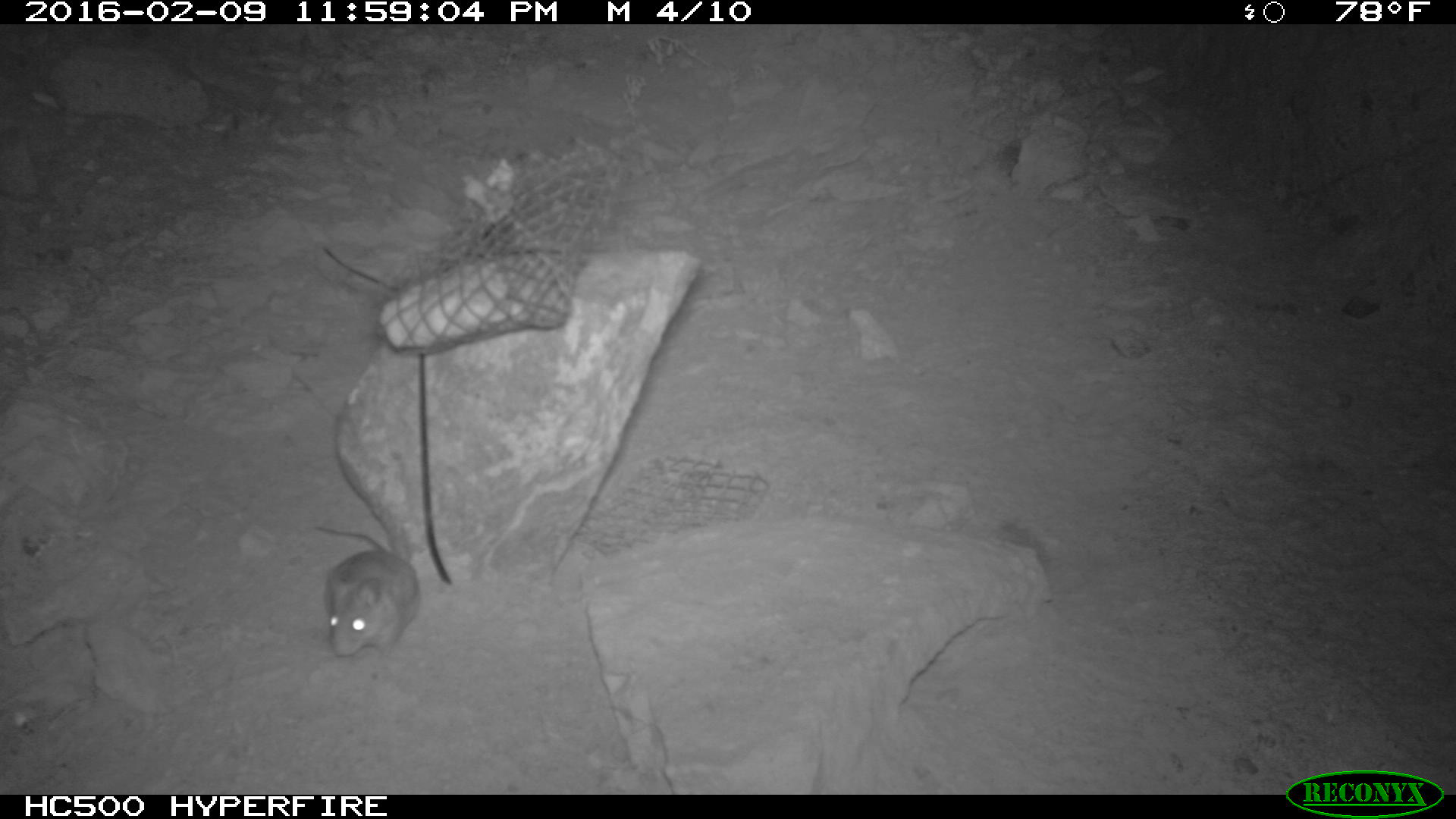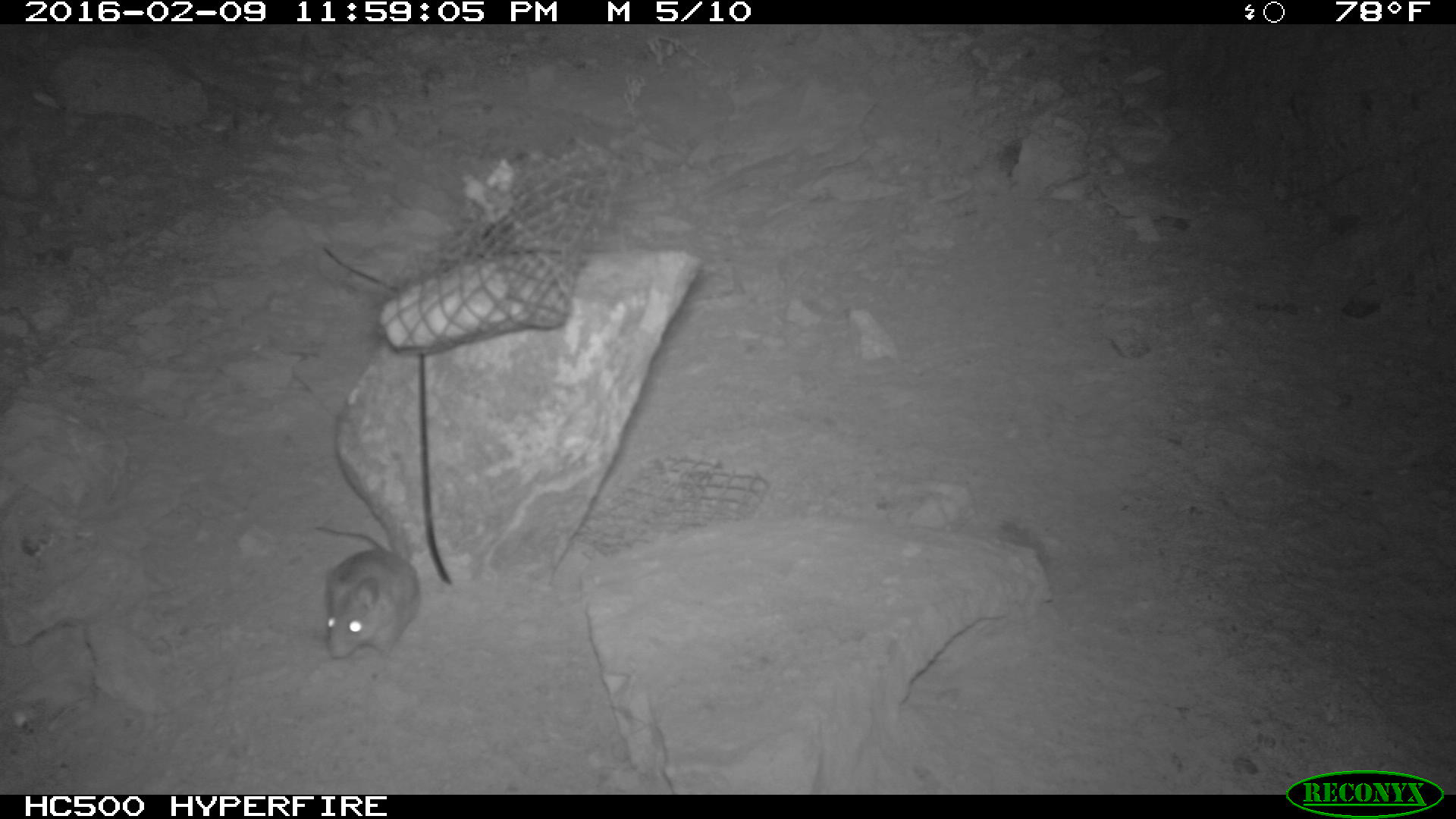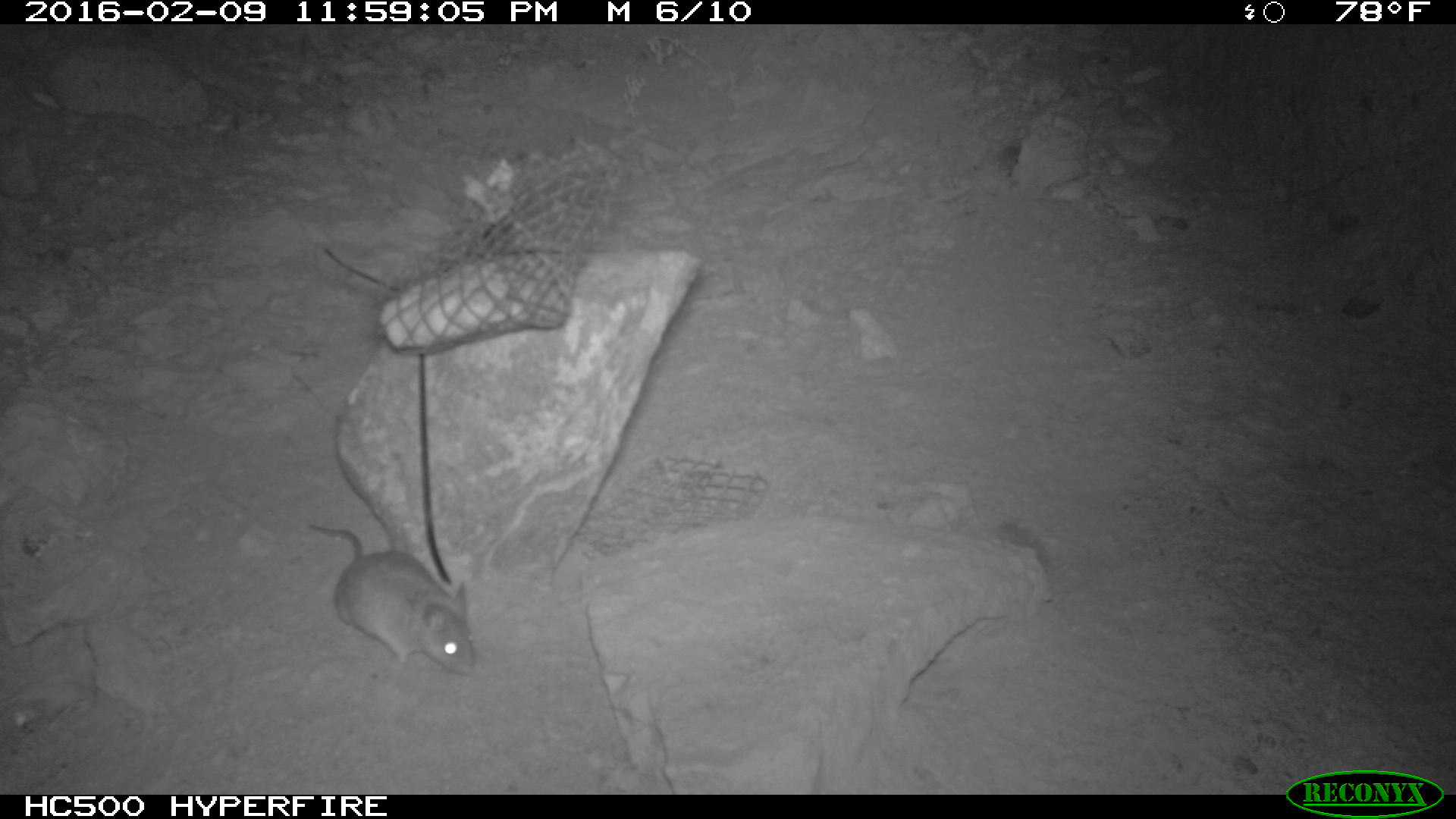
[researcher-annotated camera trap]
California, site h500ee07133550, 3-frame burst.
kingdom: Animalia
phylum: Chordata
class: Mammalia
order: Rodentia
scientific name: Rodentia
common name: rodent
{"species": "rodent (Rodentia)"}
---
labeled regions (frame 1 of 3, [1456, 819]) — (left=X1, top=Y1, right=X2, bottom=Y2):
rodent: (left=313, top=522, right=420, bottom=657)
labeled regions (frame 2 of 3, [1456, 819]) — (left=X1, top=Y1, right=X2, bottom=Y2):
rodent: (left=309, top=526, right=420, bottom=659)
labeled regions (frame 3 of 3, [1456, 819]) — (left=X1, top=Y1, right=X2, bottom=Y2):
rodent: (left=309, top=525, right=475, bottom=676)